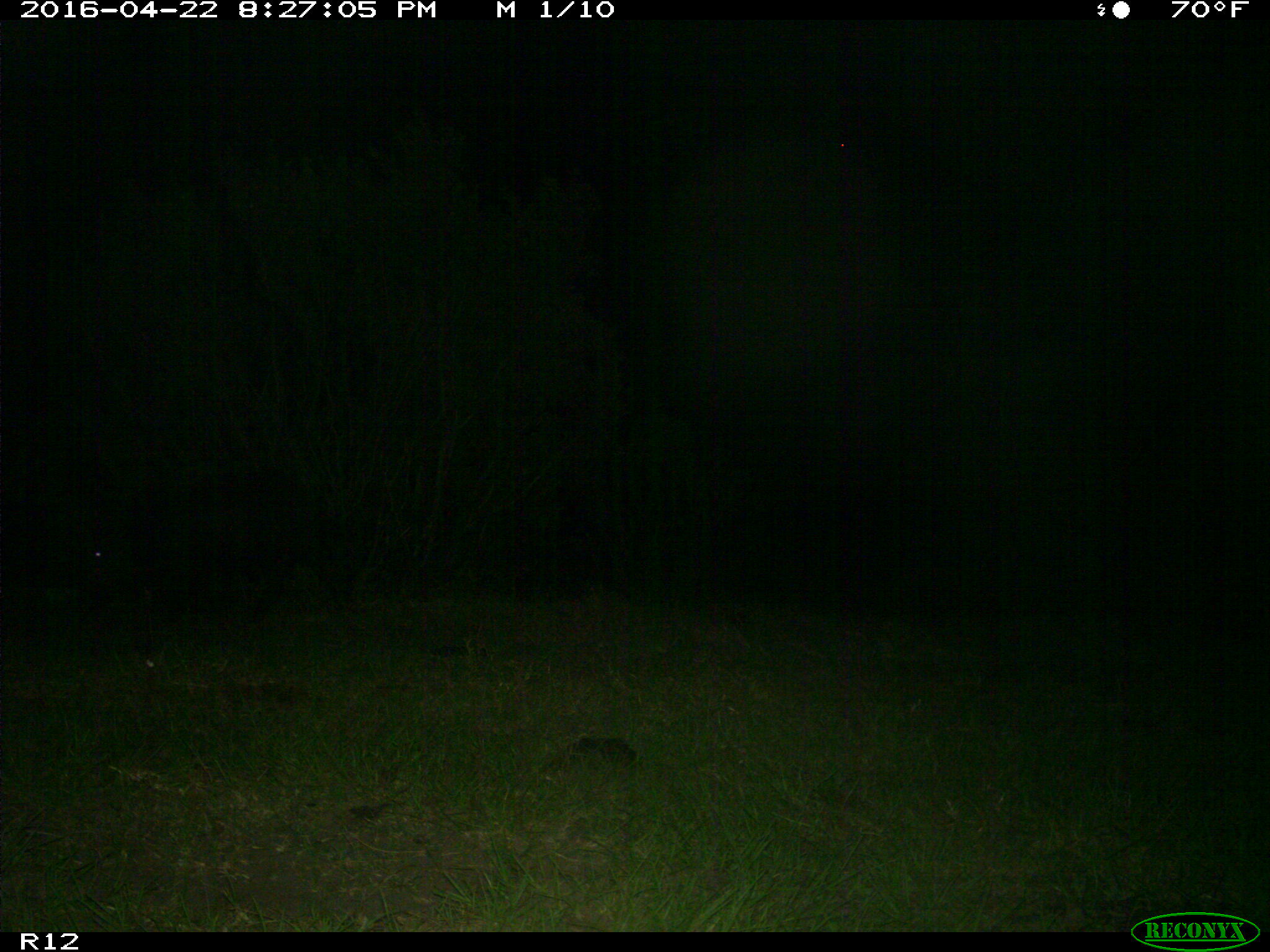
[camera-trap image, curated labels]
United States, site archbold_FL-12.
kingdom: Animalia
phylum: Chordata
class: Mammalia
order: Artiodactyla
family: Suidae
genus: Sus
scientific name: Sus scrofa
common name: wild boar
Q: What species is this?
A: Sus scrofa (wild boar).